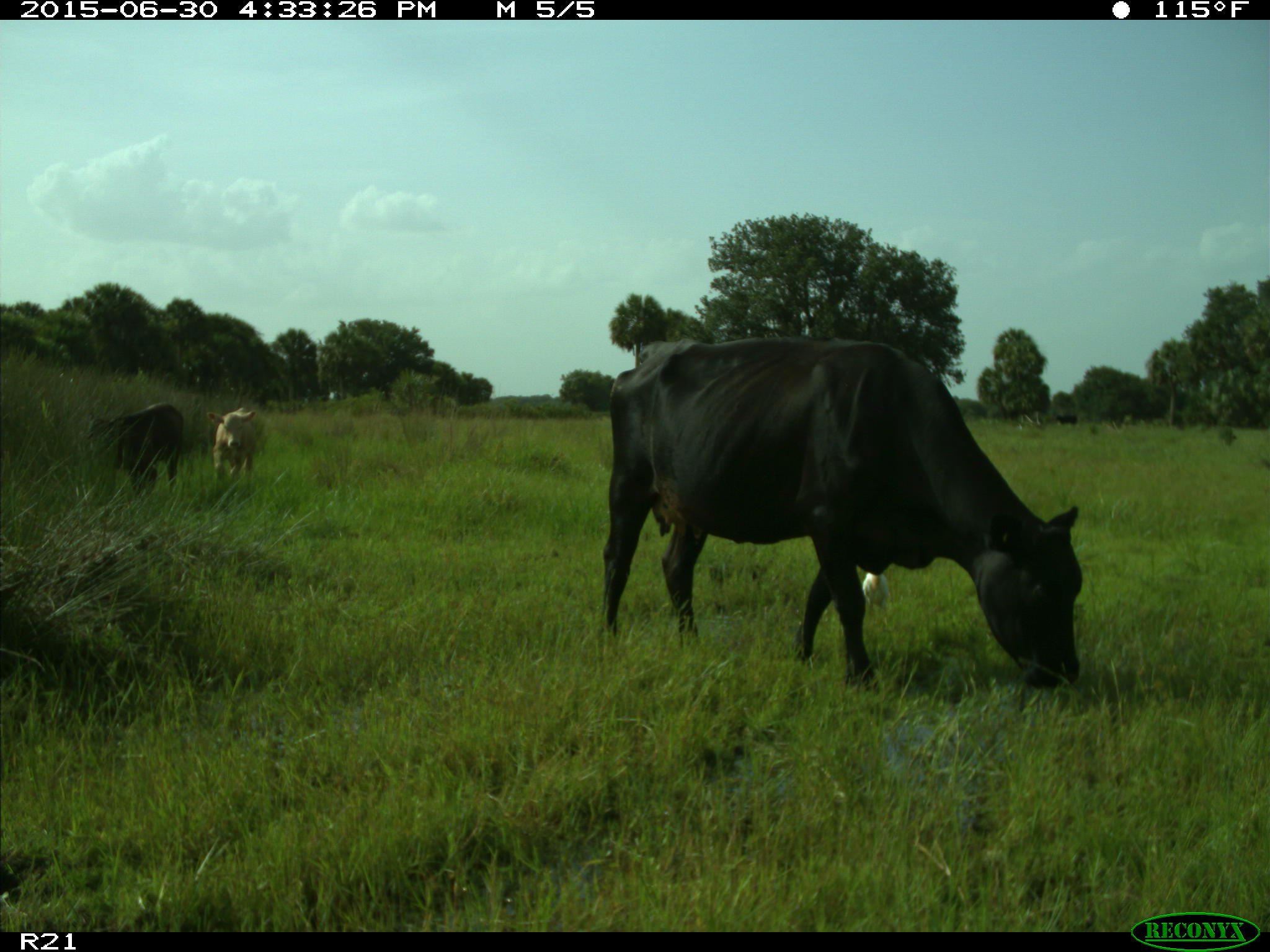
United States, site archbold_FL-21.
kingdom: Animalia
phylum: Chordata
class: Mammalia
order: Artiodactyla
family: Bovidae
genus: Bos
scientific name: Bos taurus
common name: domestic cow